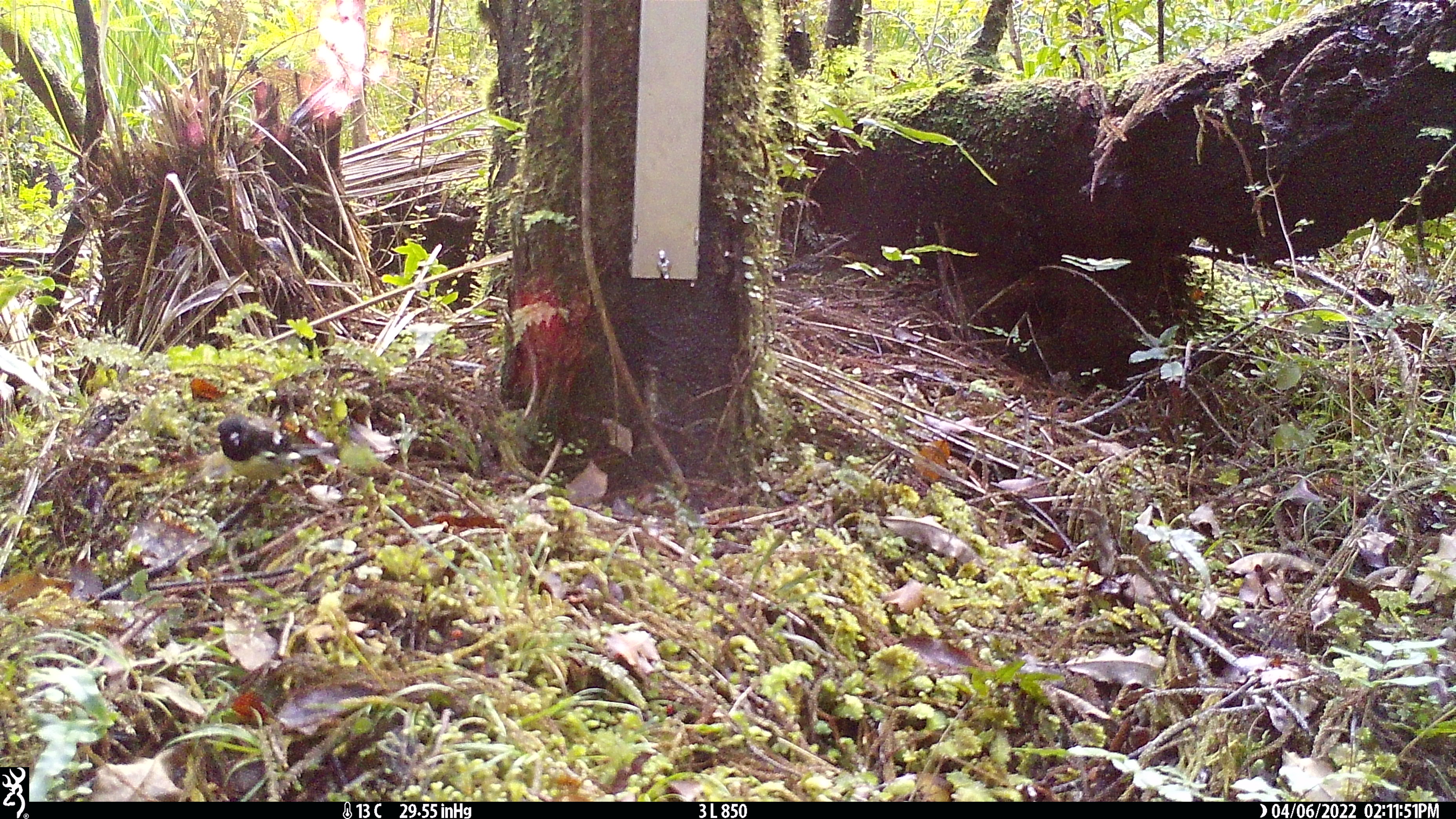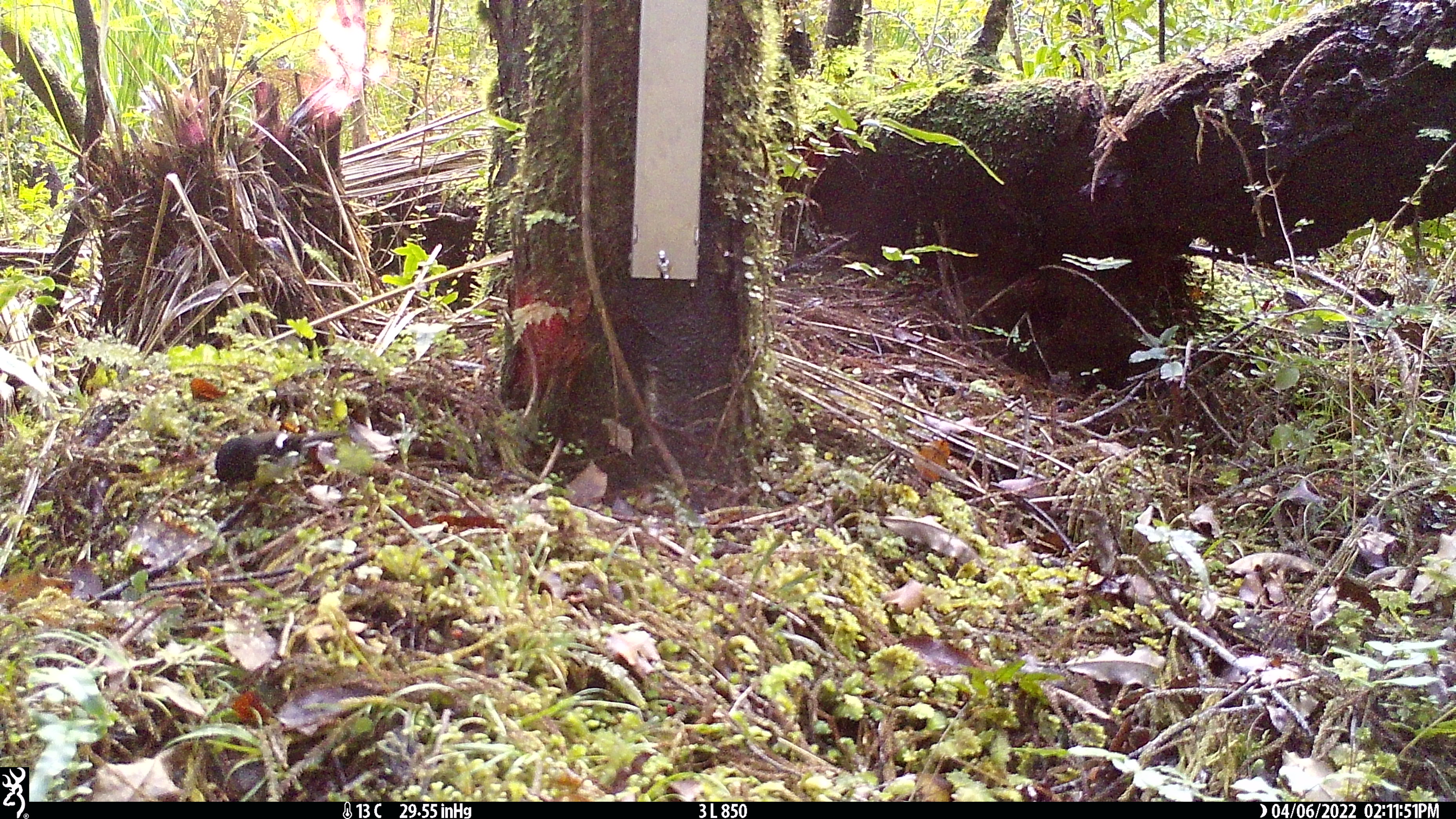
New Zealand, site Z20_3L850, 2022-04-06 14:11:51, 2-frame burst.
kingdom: Animalia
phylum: Chordata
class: Aves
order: Passeriformes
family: Petroicidae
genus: Petroica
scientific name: Petroica macrocephala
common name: tomtit